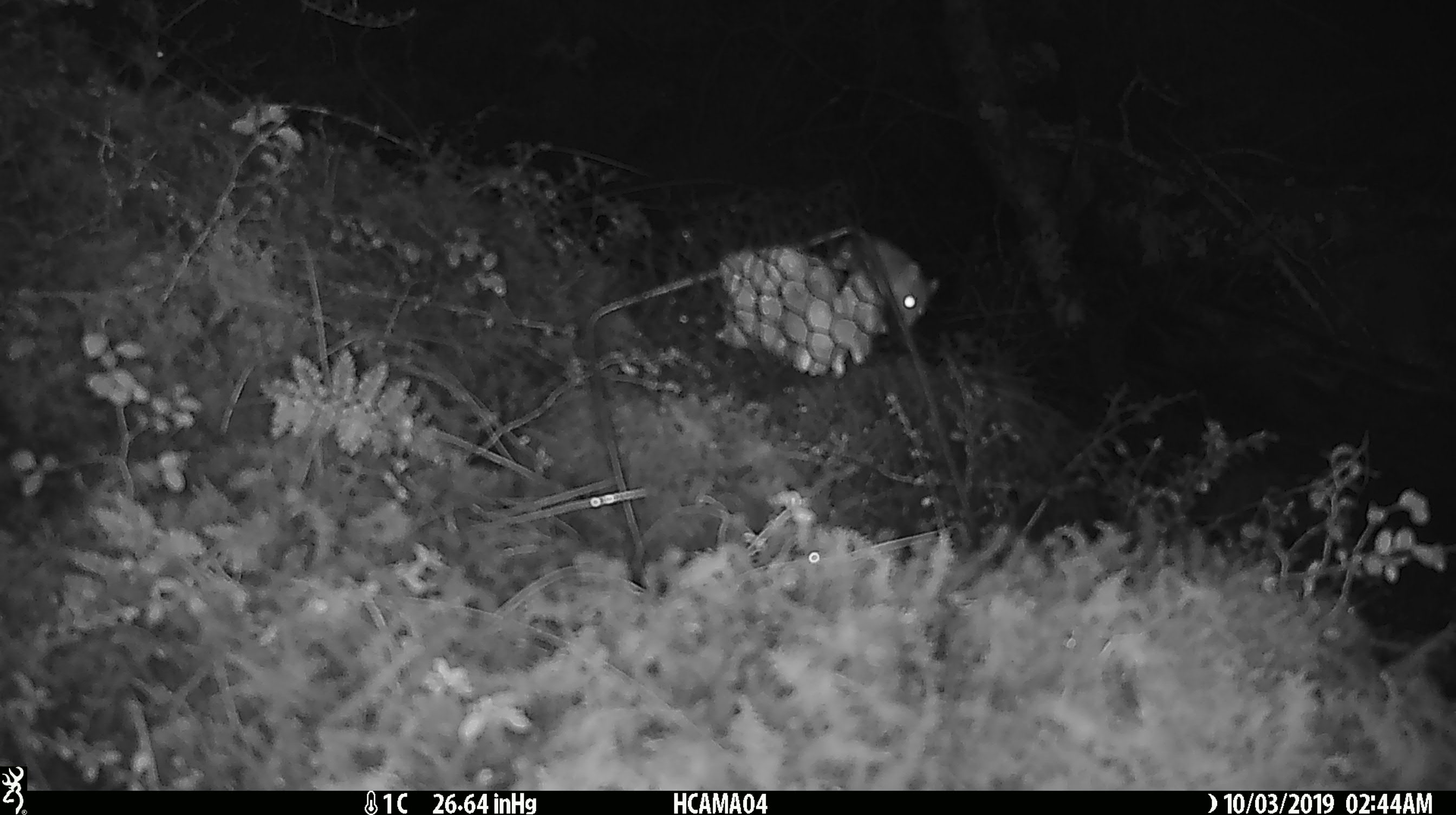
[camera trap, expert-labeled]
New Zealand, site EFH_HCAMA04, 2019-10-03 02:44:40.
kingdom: Animalia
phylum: Chordata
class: Mammalia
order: Rodentia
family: Muridae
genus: Mus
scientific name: Mus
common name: mouse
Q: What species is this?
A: Mouse (Mus).